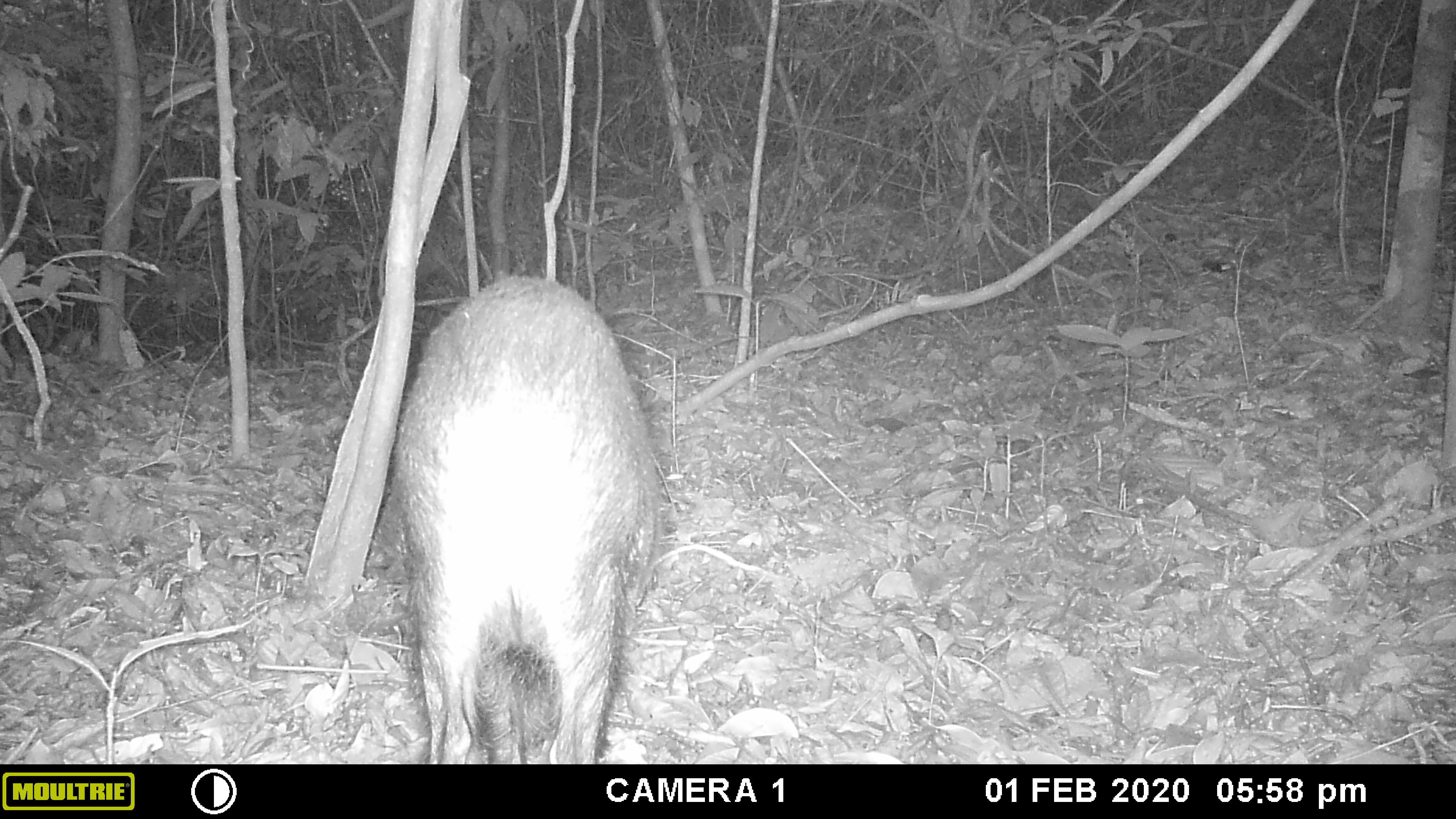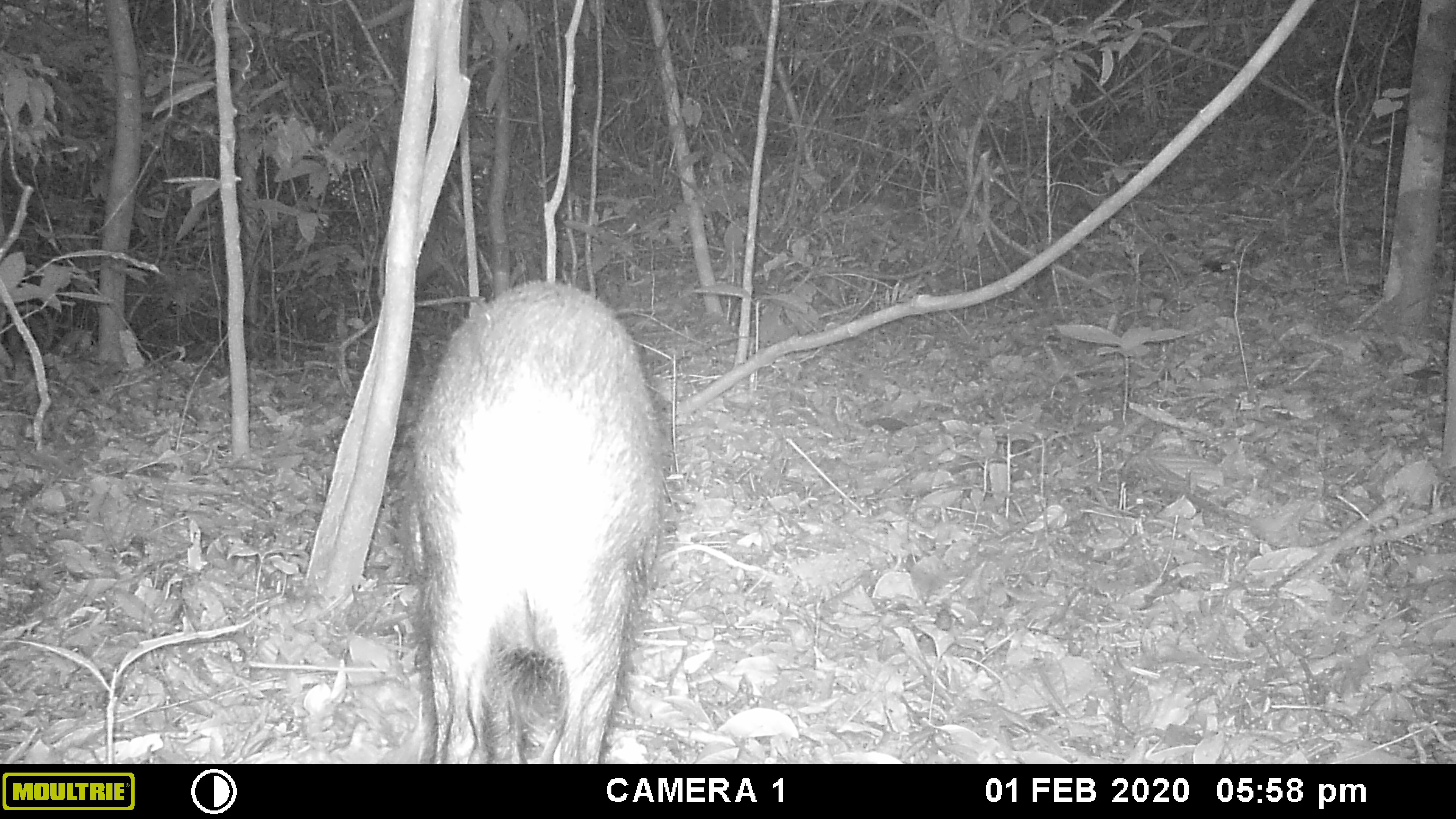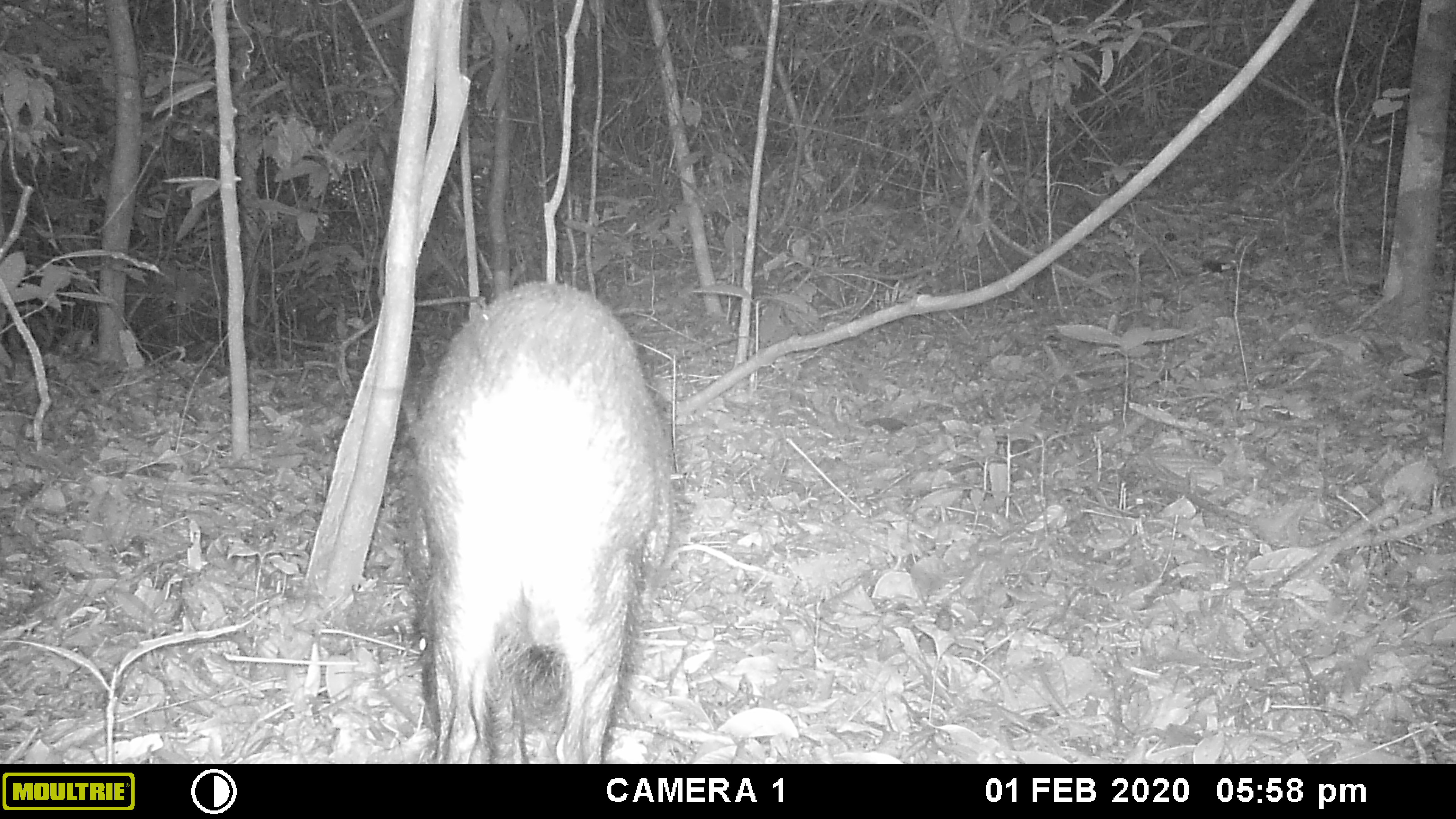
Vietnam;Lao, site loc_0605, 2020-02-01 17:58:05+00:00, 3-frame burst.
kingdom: Animalia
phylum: Chordata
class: Mammalia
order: Artiodactyla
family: Suidae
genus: Sus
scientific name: Sus scrofa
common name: eurasian wild pig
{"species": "eurasian wild pig (Sus scrofa)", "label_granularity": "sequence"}